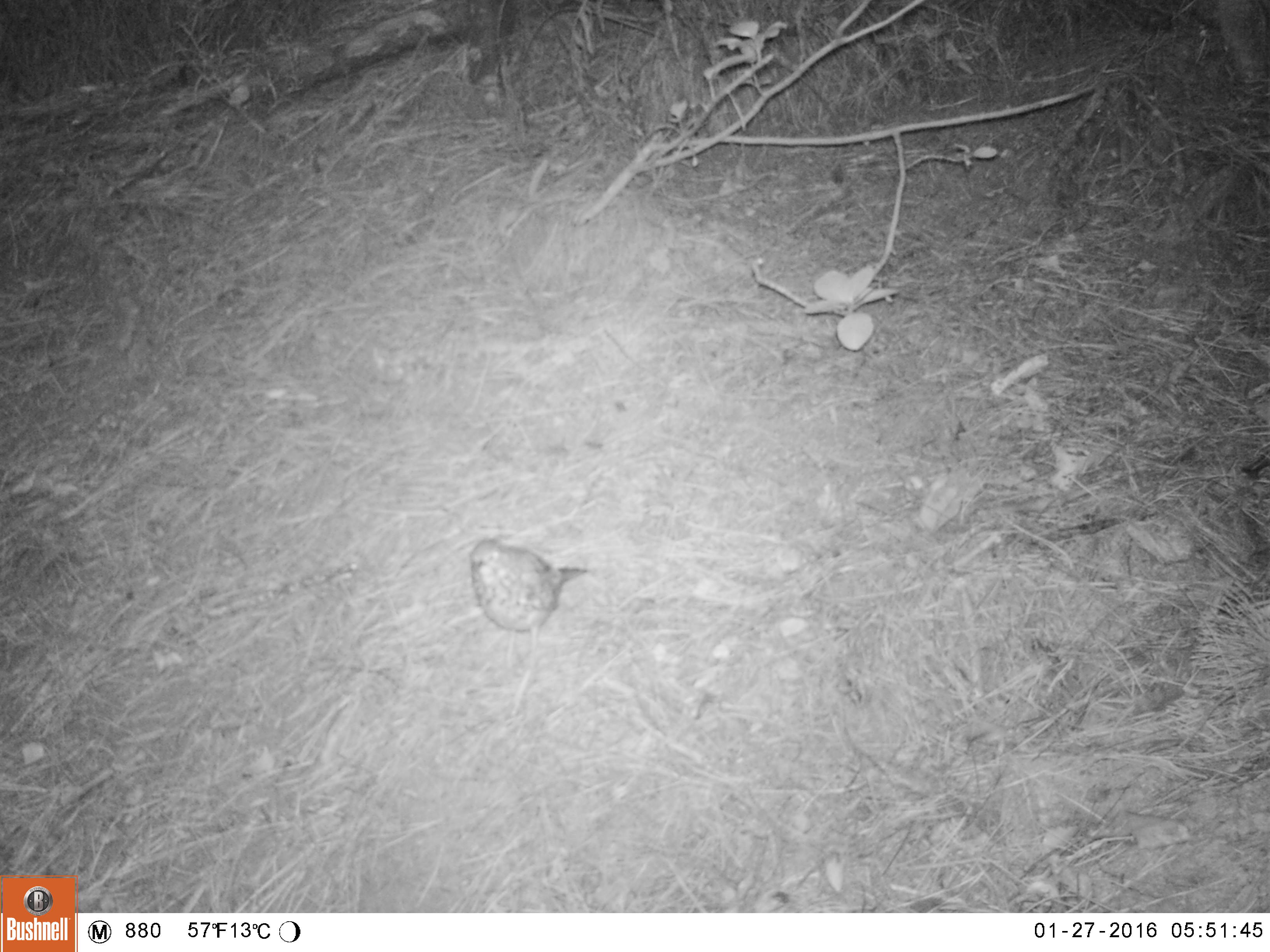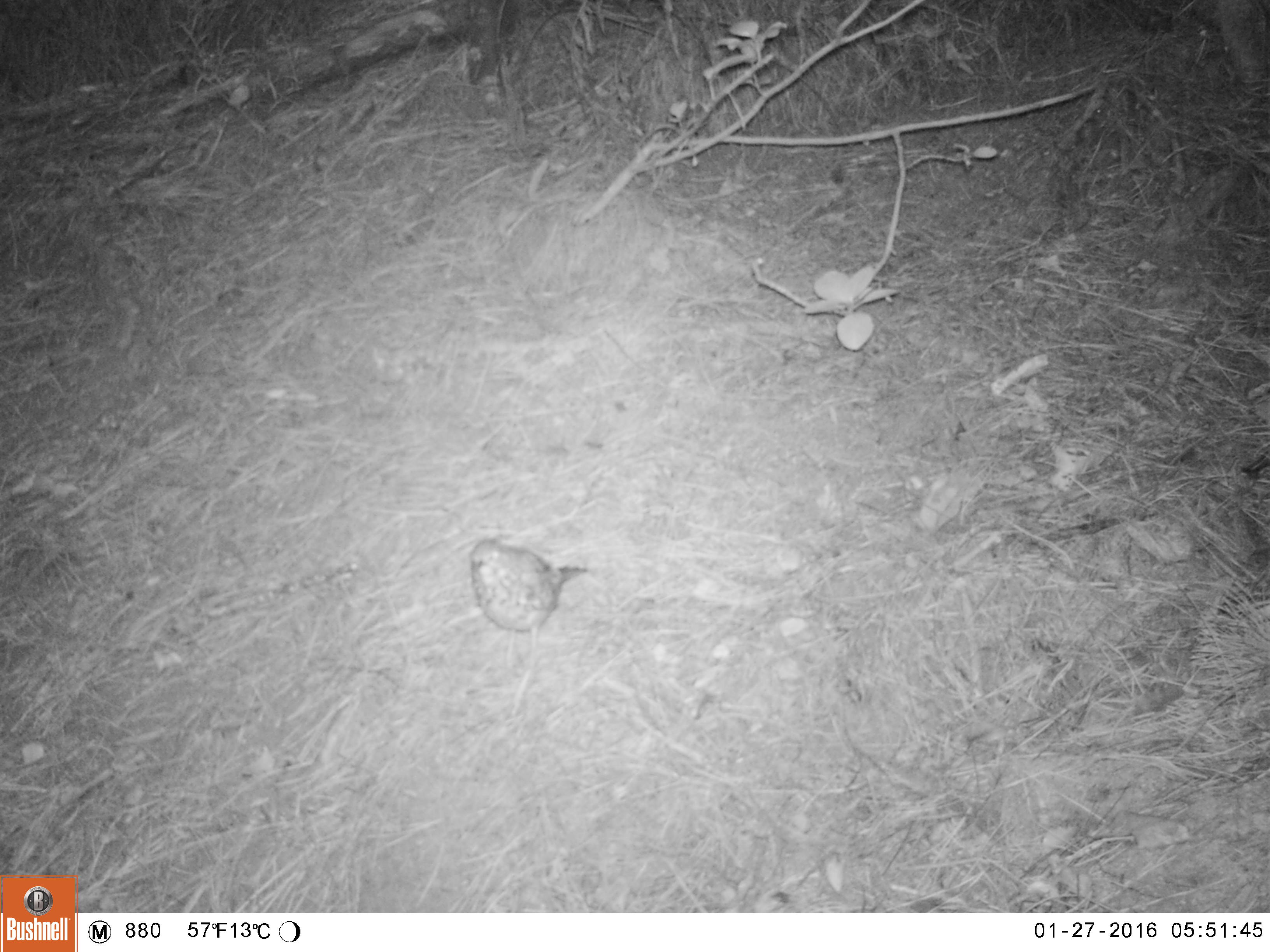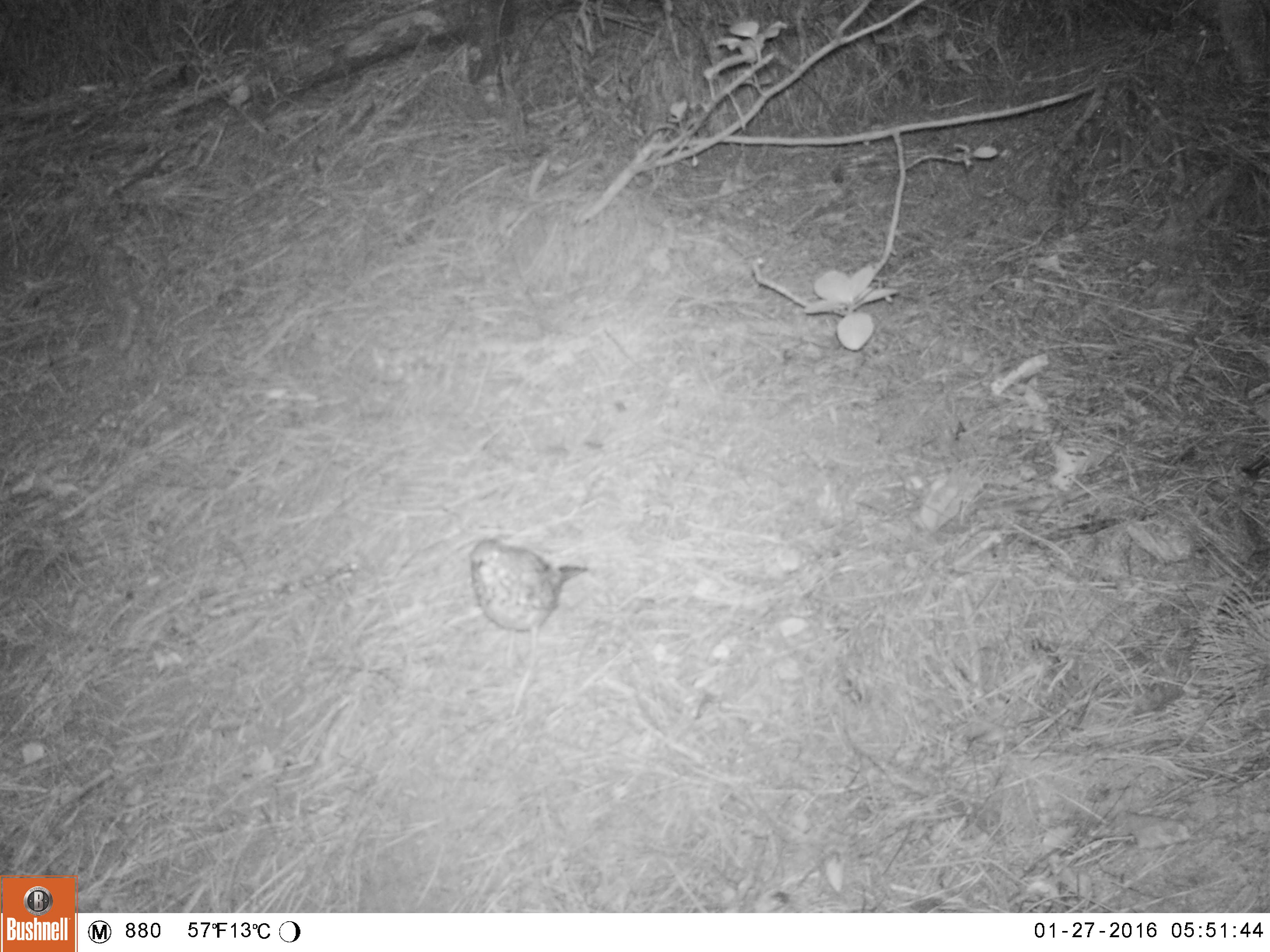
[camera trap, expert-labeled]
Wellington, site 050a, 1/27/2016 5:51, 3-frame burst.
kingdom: Animalia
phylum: Chordata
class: Aves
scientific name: Aves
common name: bird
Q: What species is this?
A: Bird (Aves).